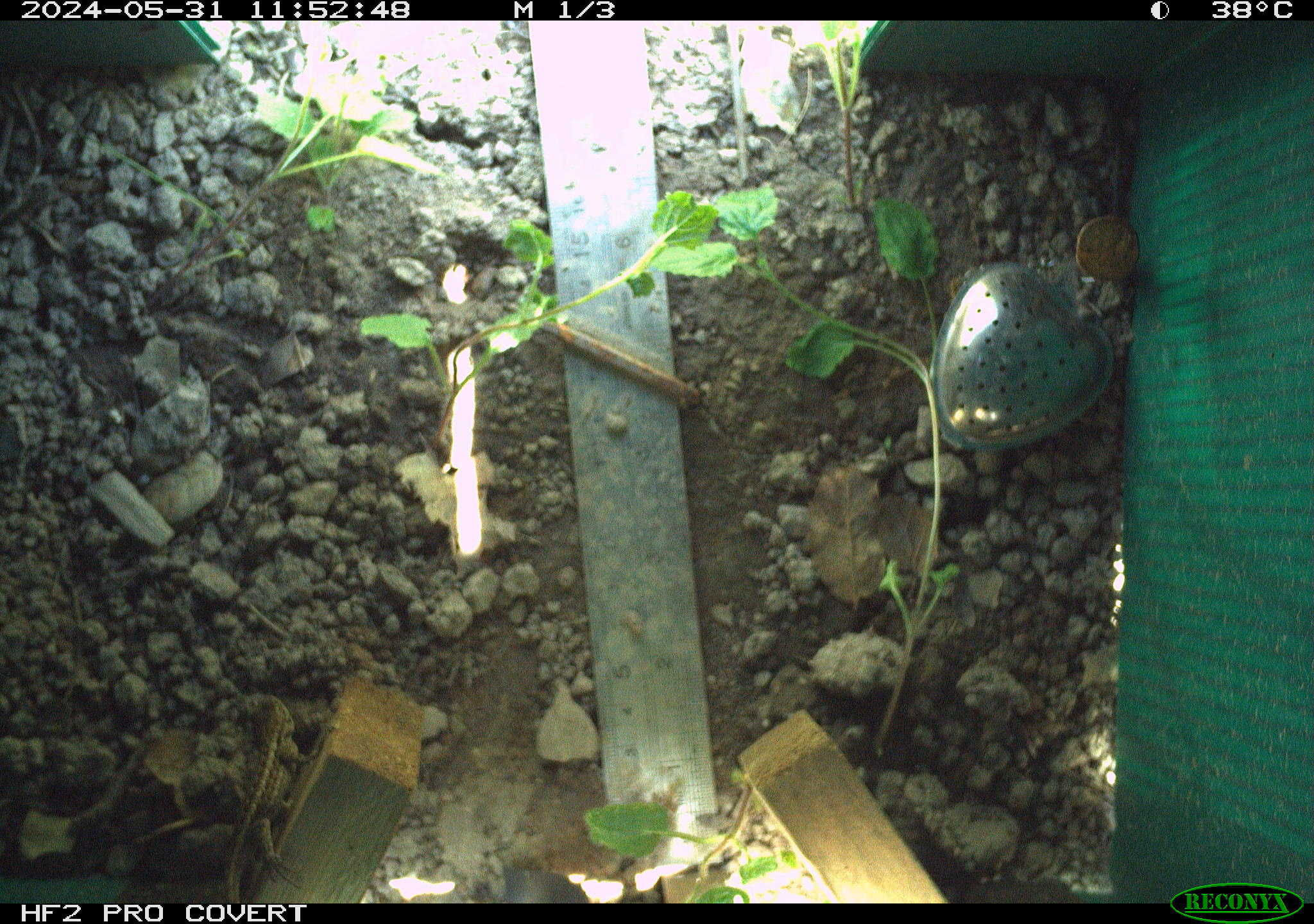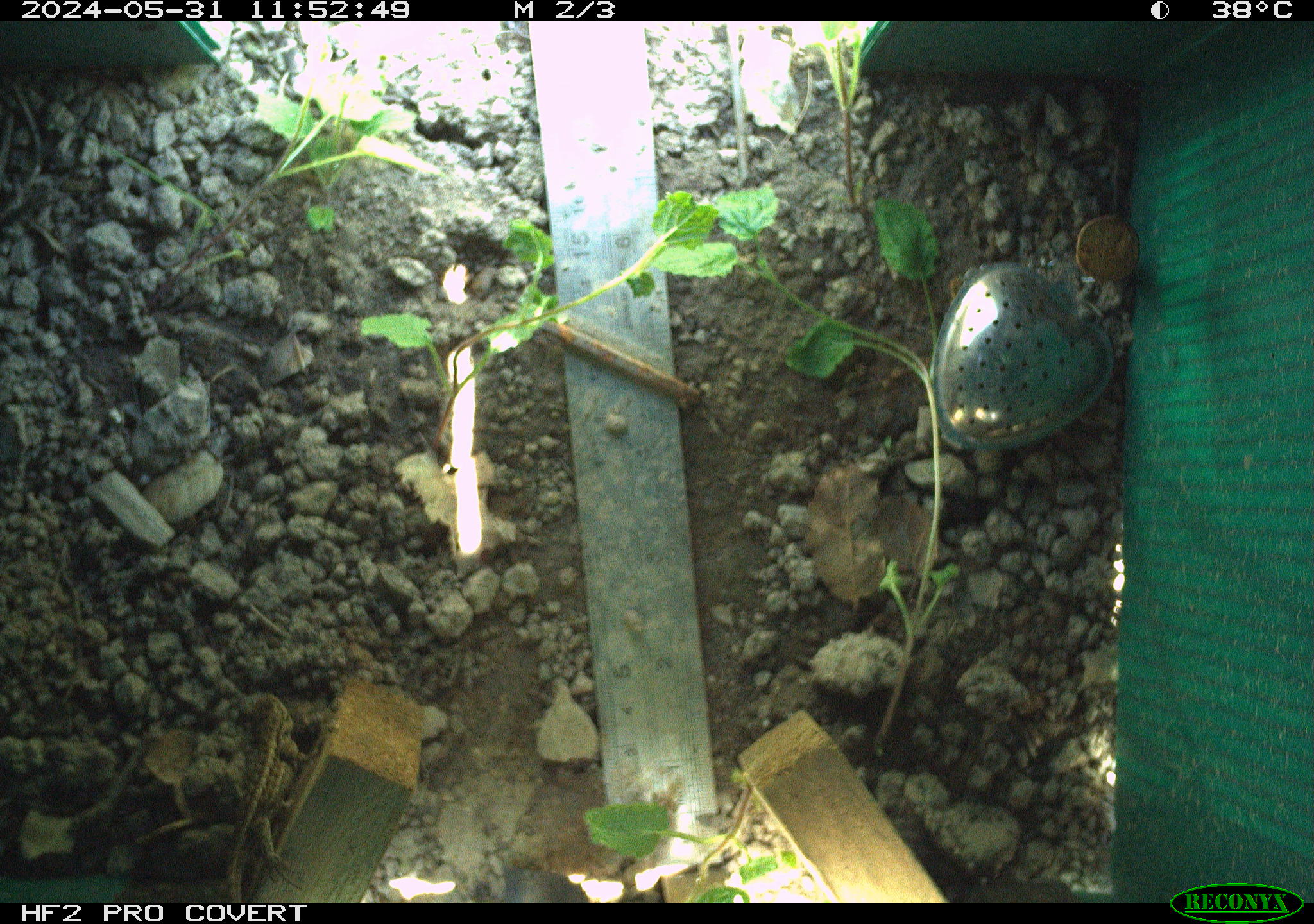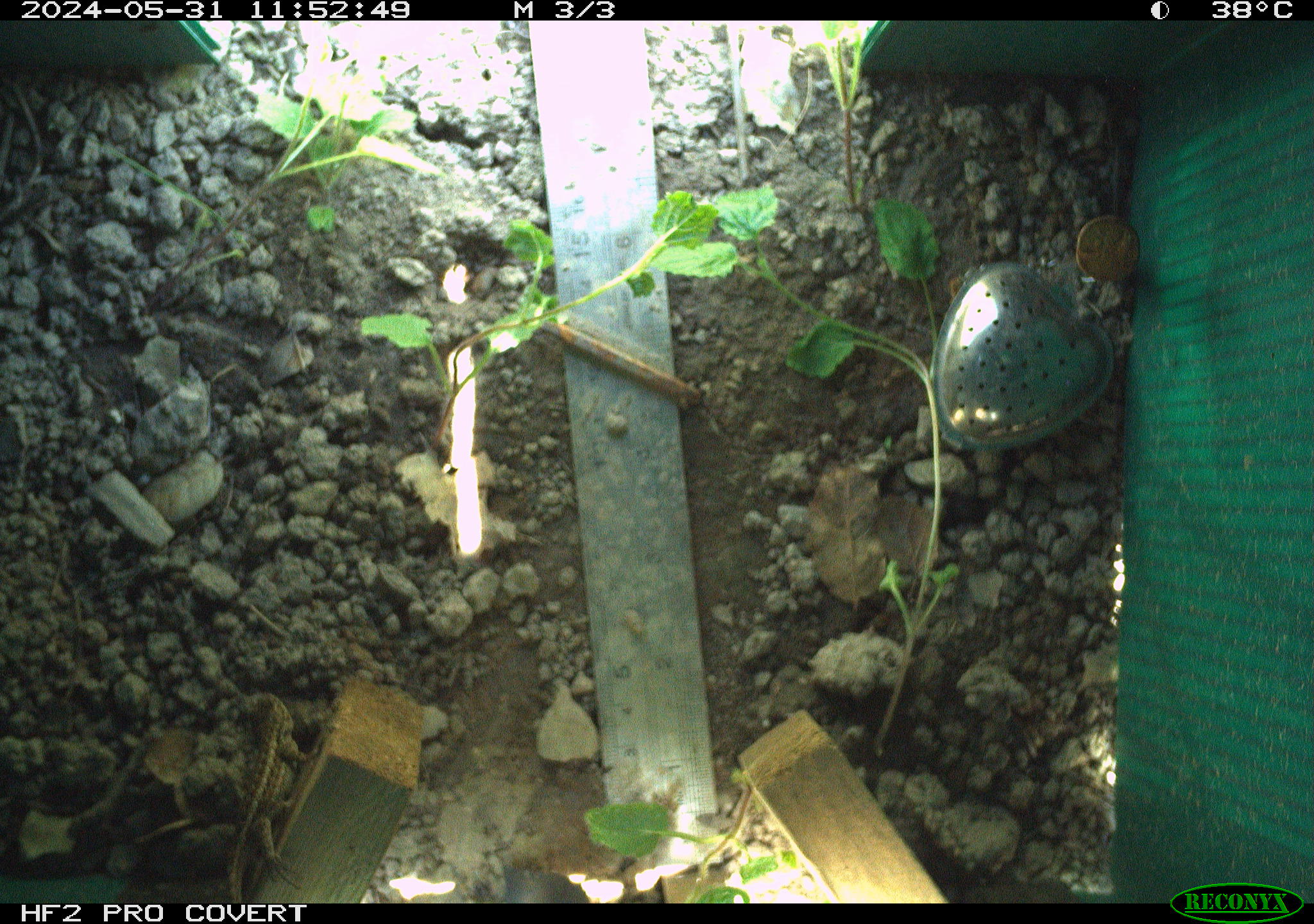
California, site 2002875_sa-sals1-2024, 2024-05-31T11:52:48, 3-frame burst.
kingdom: Animalia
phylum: Chordata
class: Reptilia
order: Squamata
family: Phrynosomatidae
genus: Sceloporus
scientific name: Sceloporus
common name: spiny lizards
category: sceloporus species